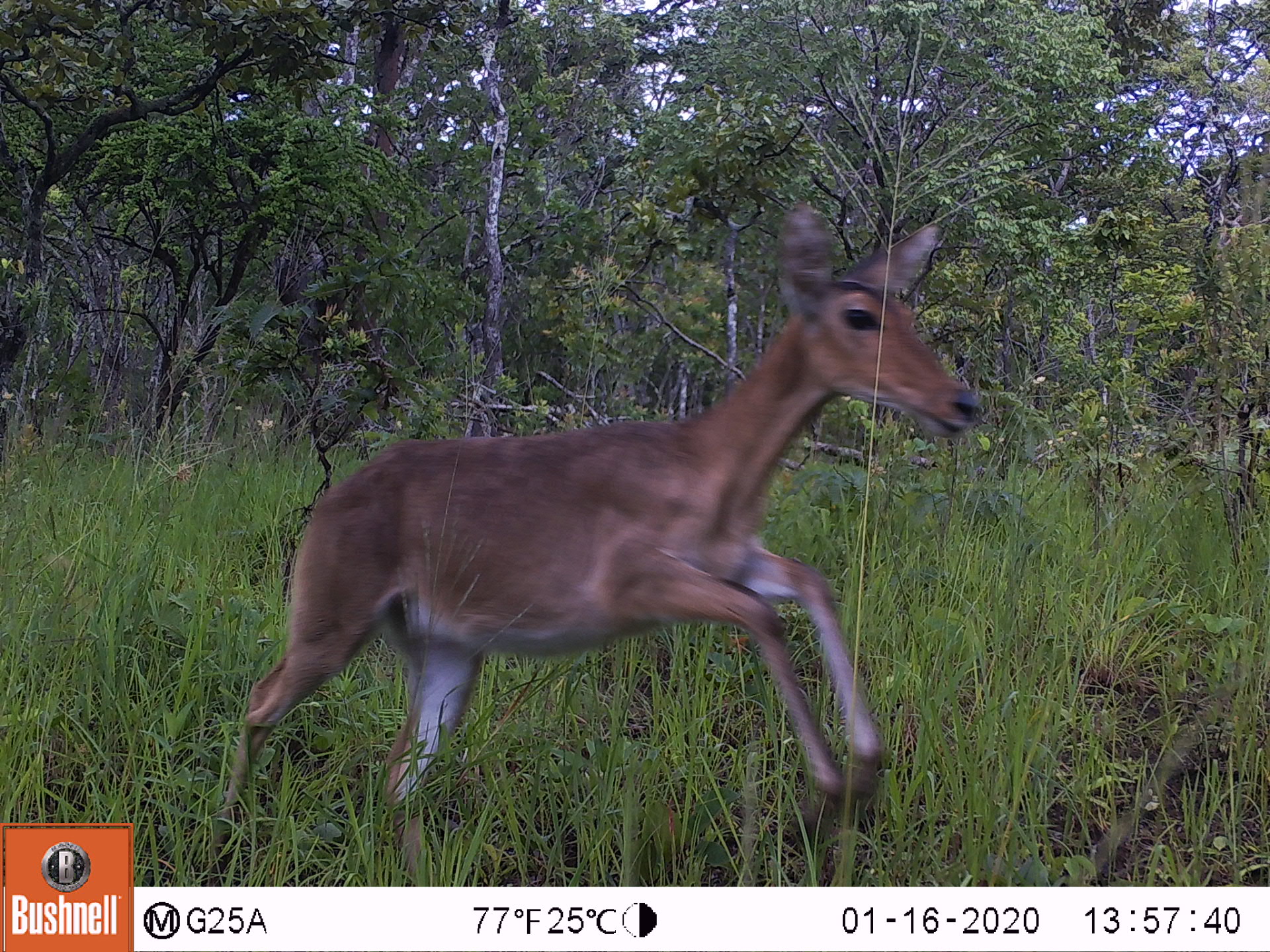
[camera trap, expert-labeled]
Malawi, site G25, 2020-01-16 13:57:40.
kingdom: Animalia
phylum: Chordata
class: Mammalia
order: Artiodactyla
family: Bovidae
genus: Redunca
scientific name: Redunca arundinum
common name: southern reedbuck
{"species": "southern reedbuck (Redunca arundinum)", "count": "1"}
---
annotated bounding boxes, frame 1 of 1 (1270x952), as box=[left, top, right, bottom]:
southern reedbuck: box=[200, 200, 984, 884]